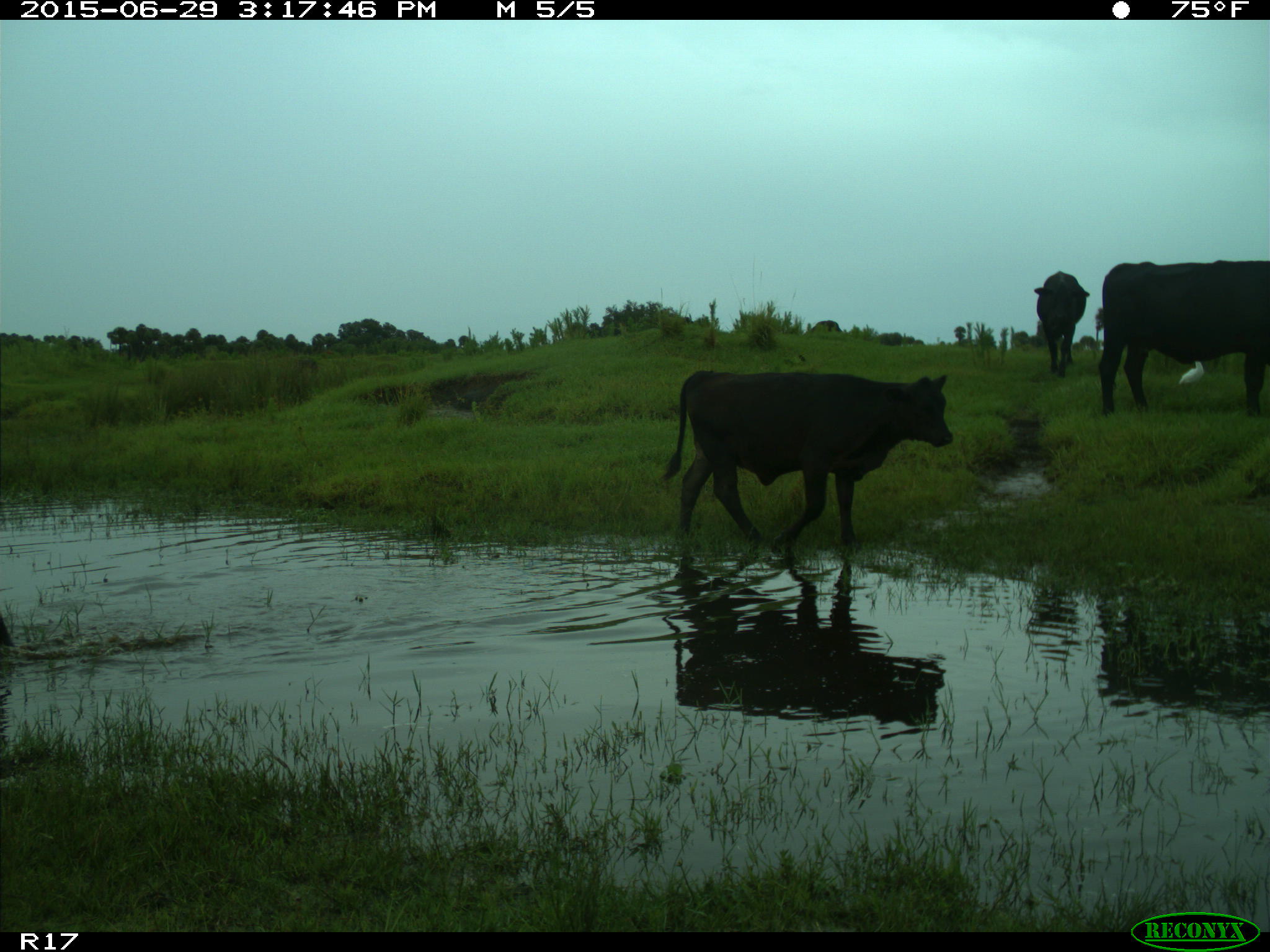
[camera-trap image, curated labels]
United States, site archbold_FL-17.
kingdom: Animalia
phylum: Chordata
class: Mammalia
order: Artiodactyla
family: Bovidae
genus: Bos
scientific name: Bos taurus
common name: domestic cow